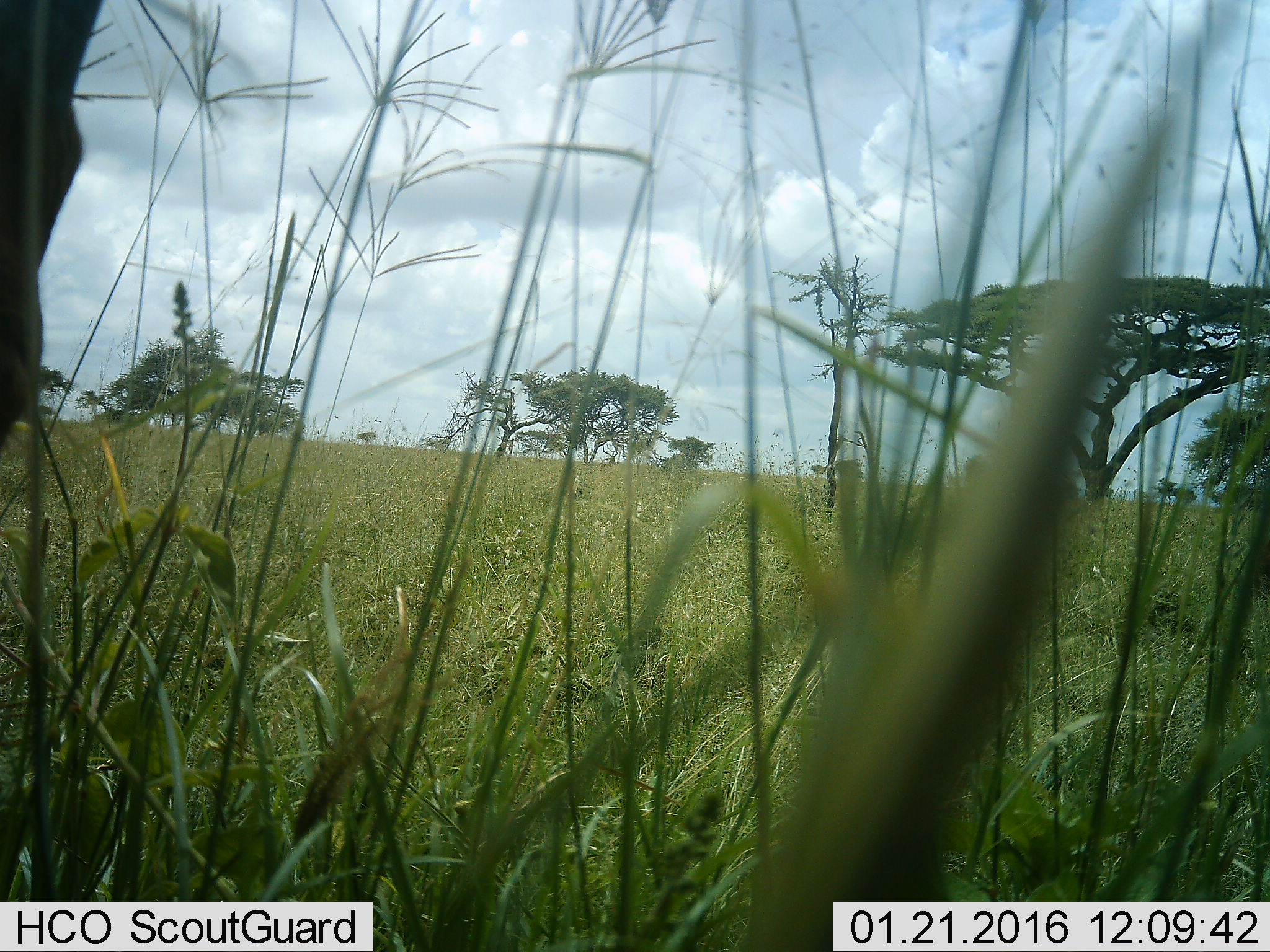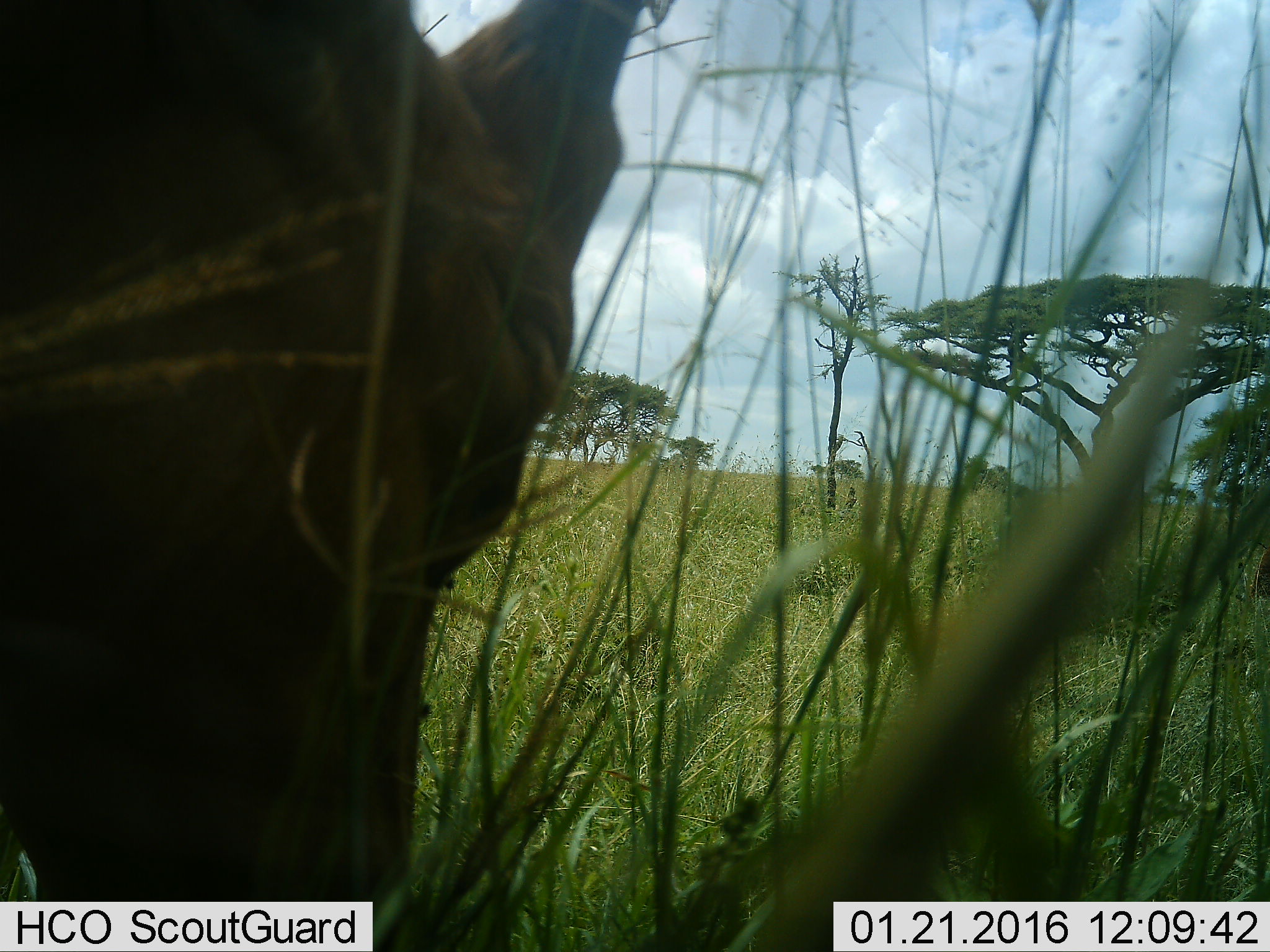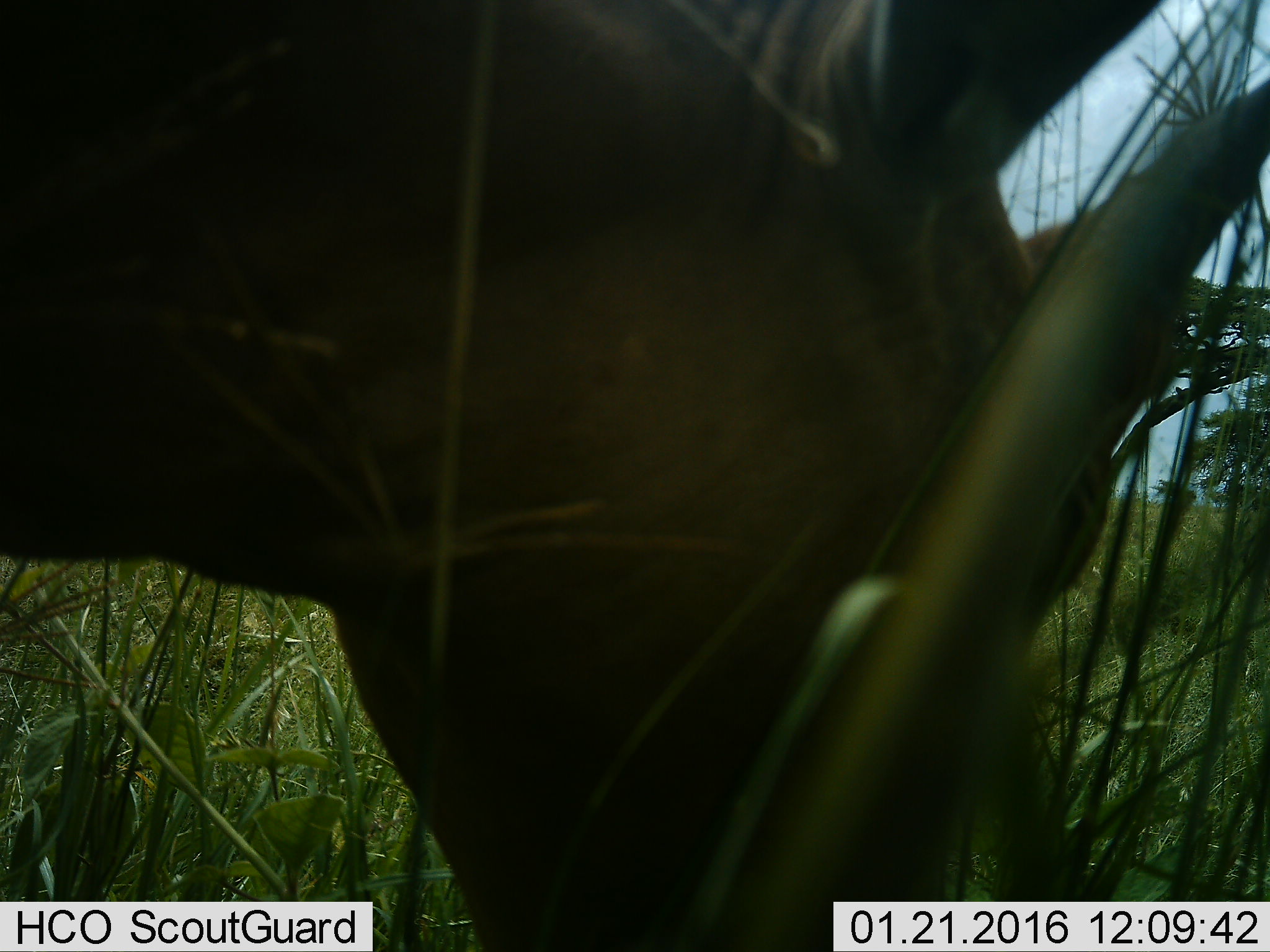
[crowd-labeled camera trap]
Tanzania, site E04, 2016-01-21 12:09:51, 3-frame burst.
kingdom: Animalia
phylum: Chordata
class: Mammalia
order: Artiodactyla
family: Bovidae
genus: Damaliscus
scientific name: Damaliscus lunatus jimela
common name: topi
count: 1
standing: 0%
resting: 0%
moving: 25%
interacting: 0%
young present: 0%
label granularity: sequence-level